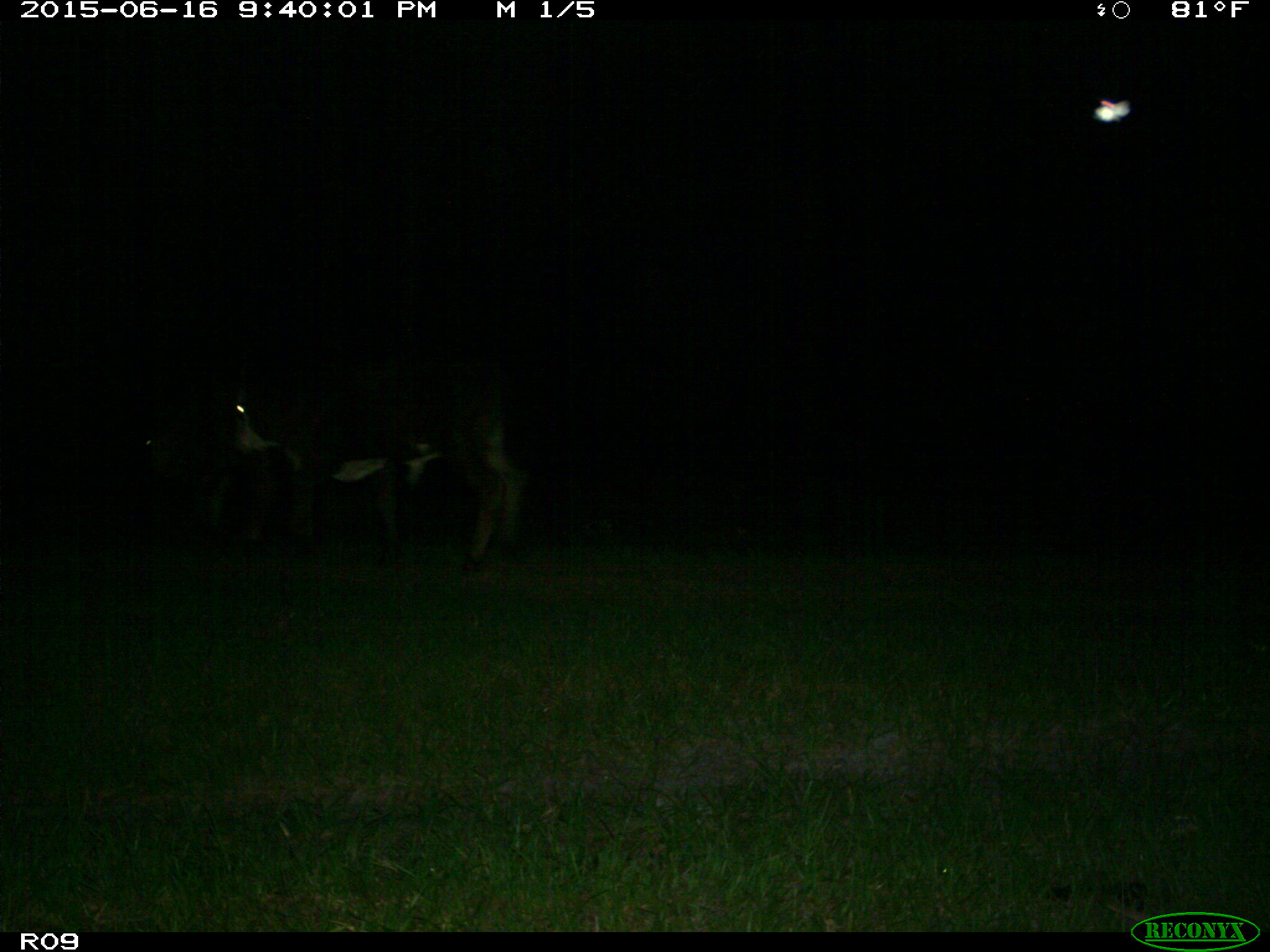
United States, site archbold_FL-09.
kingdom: Animalia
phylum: Chordata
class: Mammalia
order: Artiodactyla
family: Bovidae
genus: Bos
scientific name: Bos taurus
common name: domestic cow